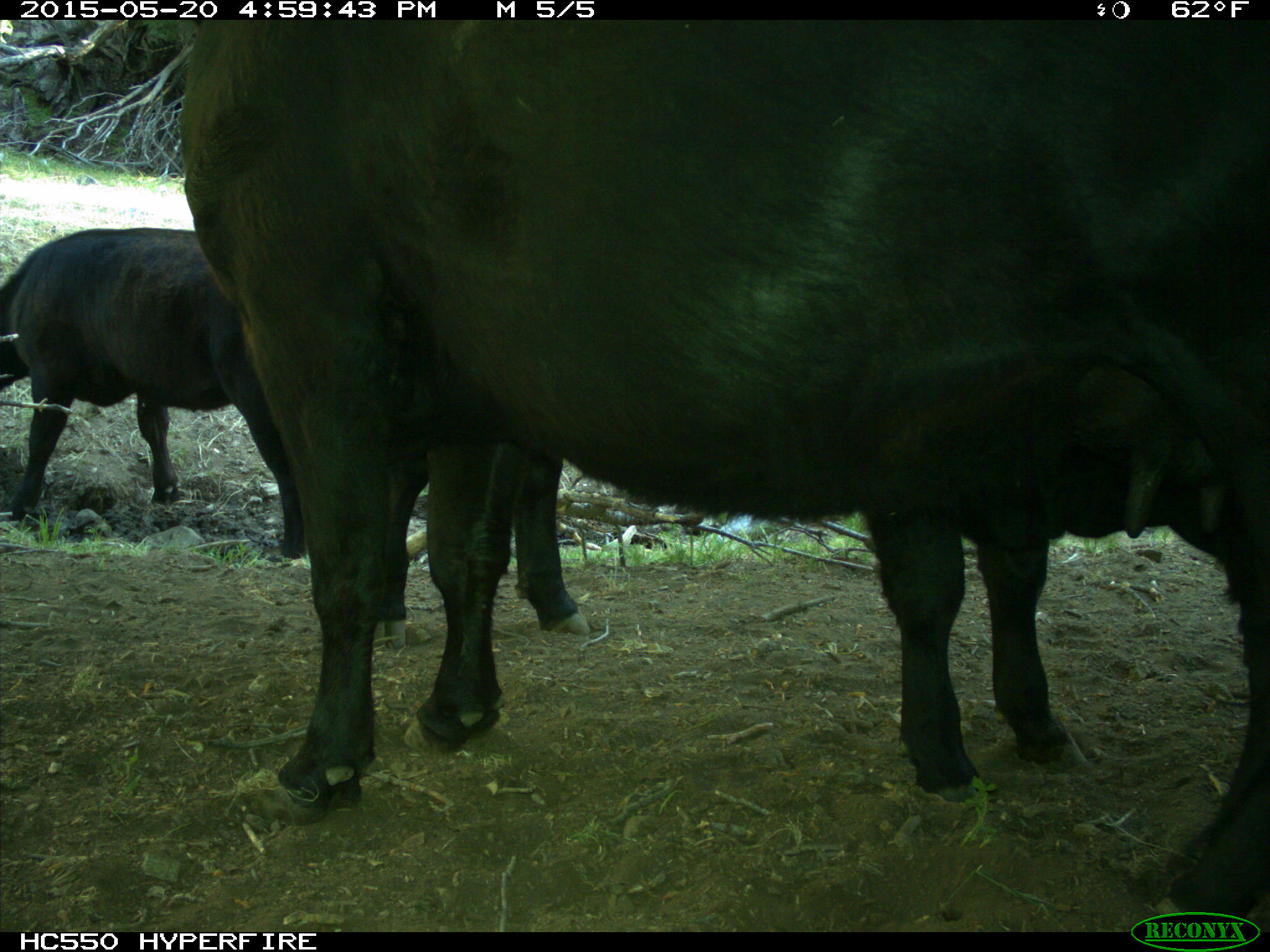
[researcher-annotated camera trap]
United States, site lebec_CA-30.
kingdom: Animalia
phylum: Chordata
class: Mammalia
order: Artiodactyla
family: Bovidae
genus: Bos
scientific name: Bos taurus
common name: domestic cow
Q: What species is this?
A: Bos taurus (domestic cow).